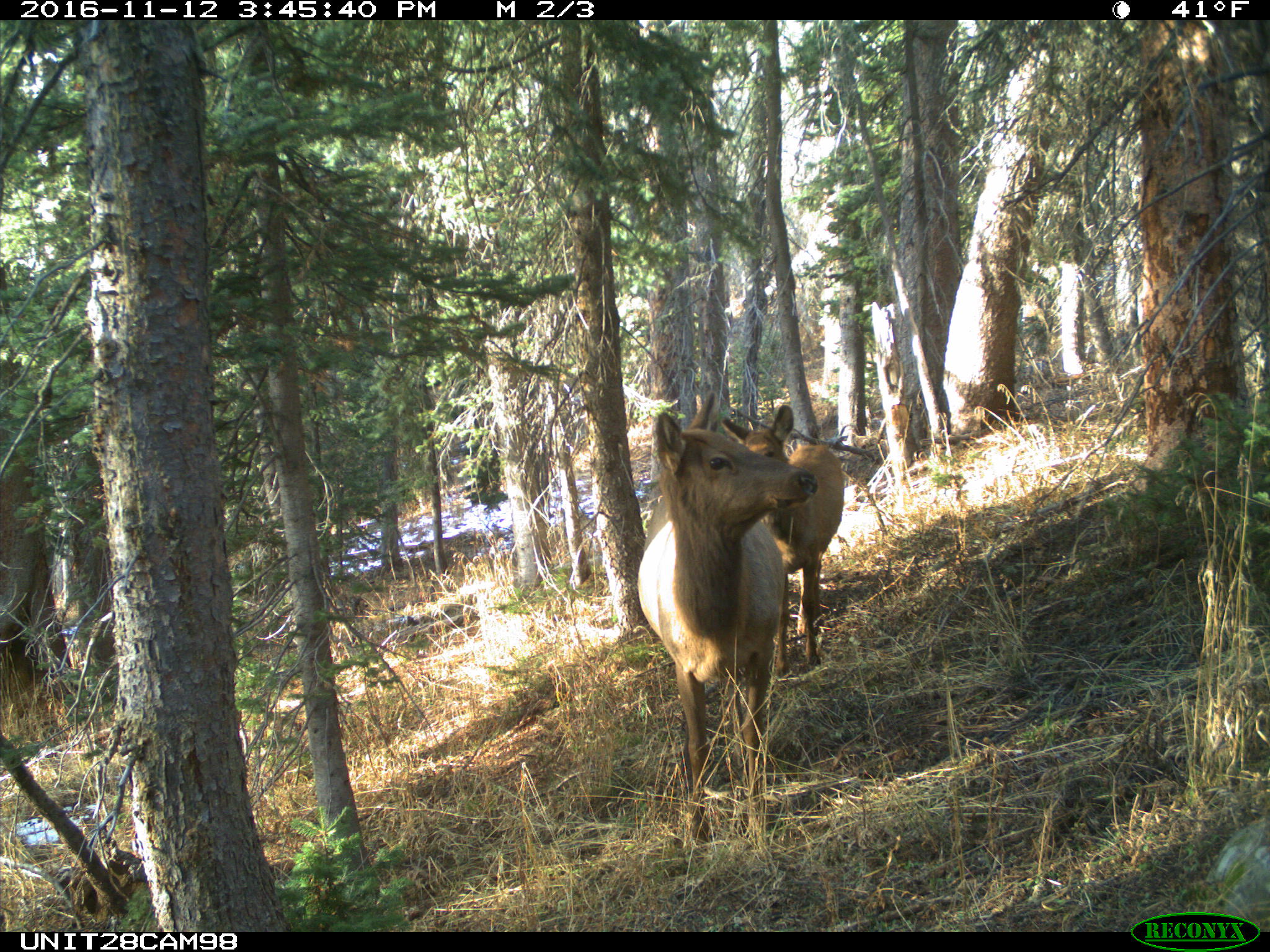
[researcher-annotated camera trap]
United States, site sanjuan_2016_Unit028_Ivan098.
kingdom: Animalia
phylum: Chordata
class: Mammalia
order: Artiodactyla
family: Cervidae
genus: Cervus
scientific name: Cervus elaphus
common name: red deer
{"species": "Cervus elaphus (red deer)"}